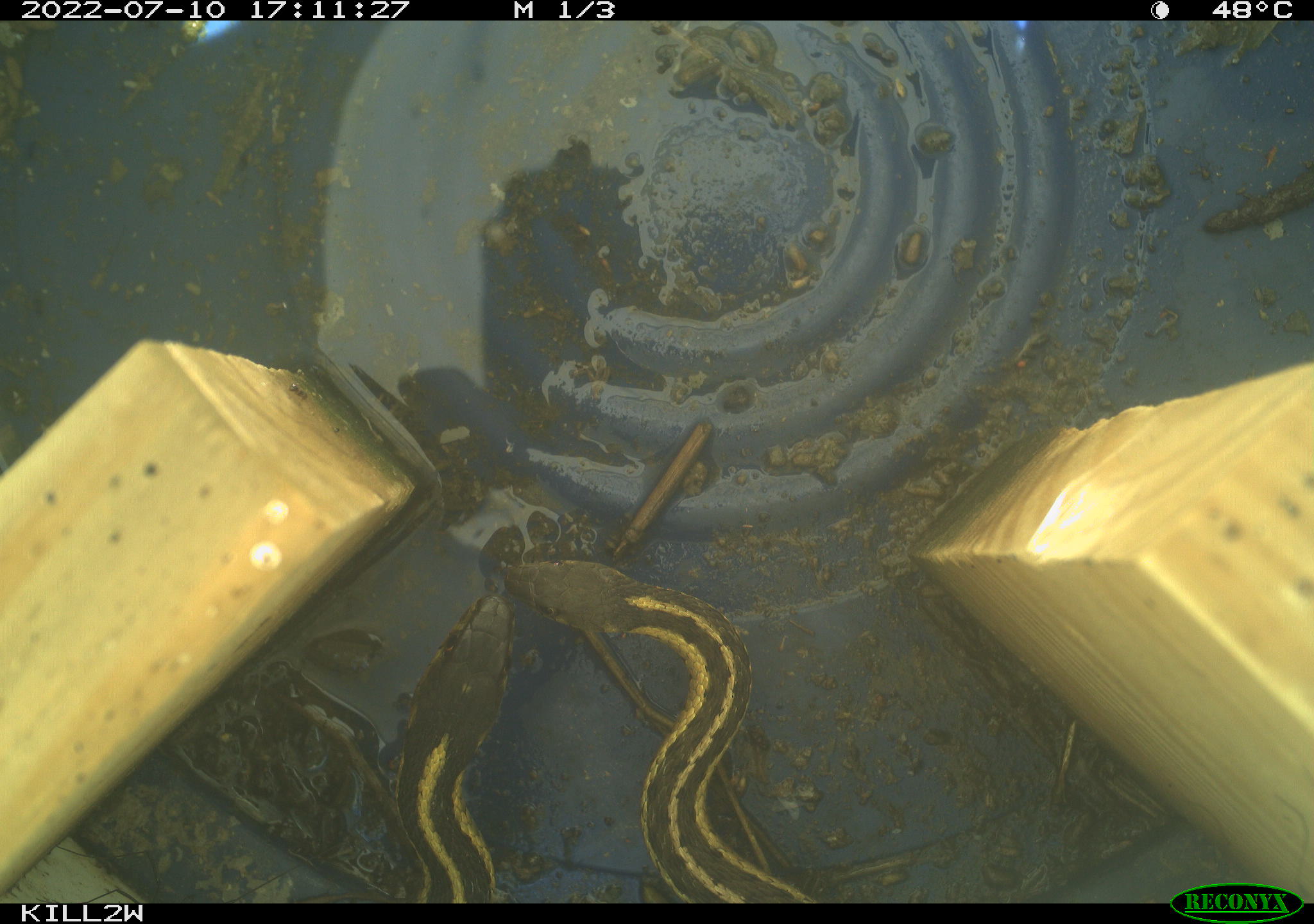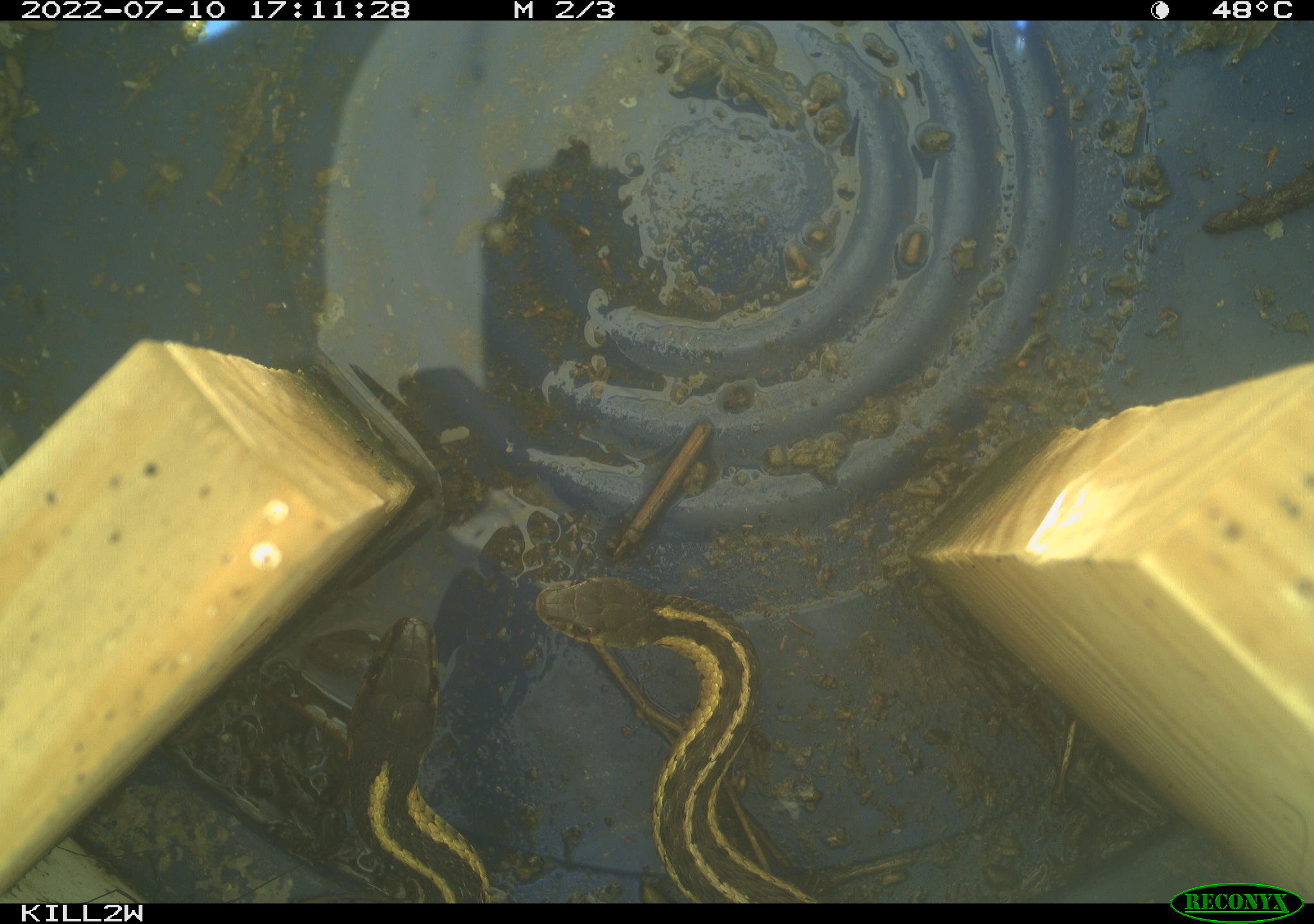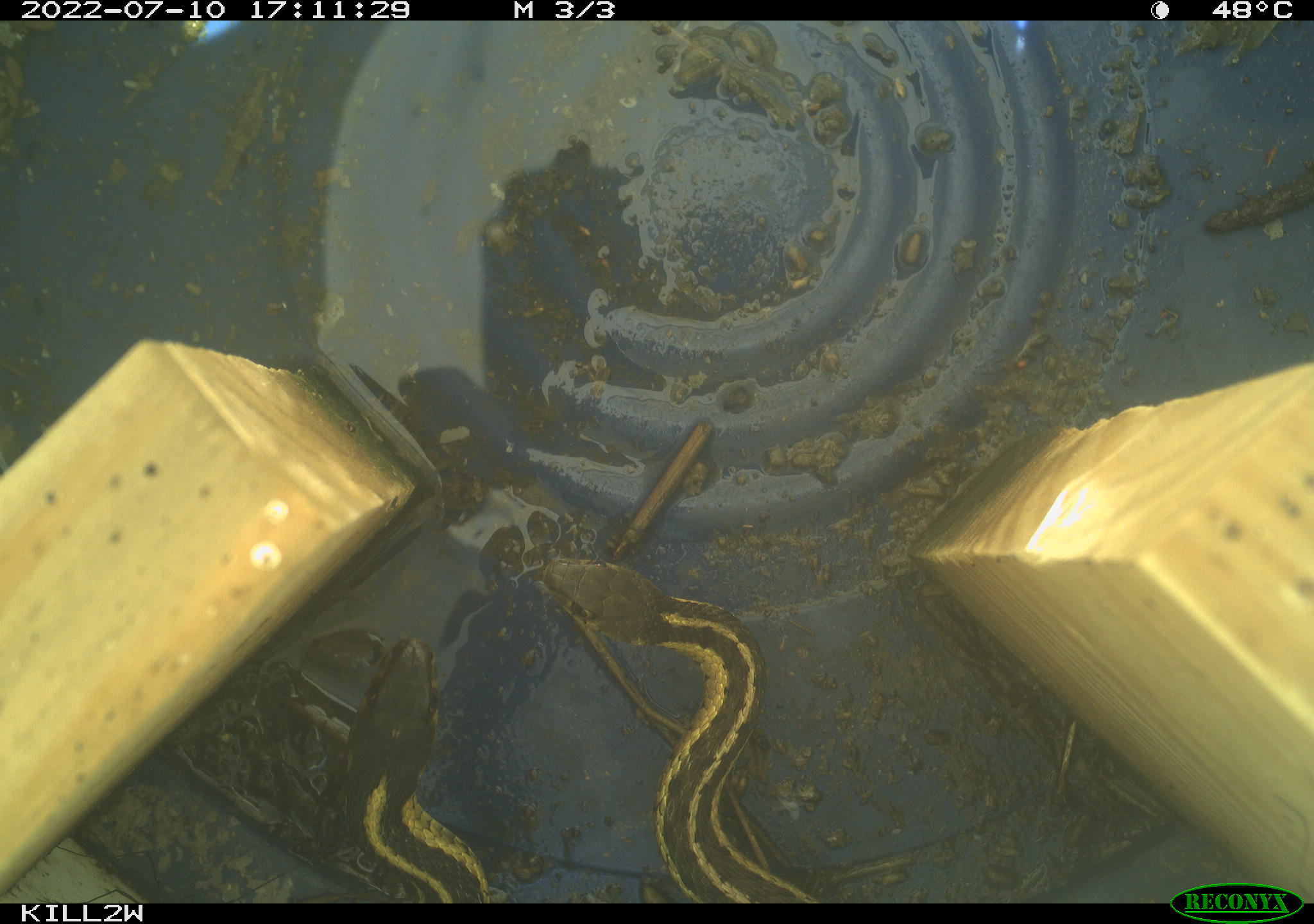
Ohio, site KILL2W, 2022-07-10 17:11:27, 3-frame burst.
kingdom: Animalia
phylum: Chordata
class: Reptilia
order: Squamata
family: Colubridae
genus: Thamnophis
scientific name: Thamnophis sirtalis sirtalis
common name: eastern gartersnake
Eastern gartersnake (Thamnophis sirtalis sirtalis).